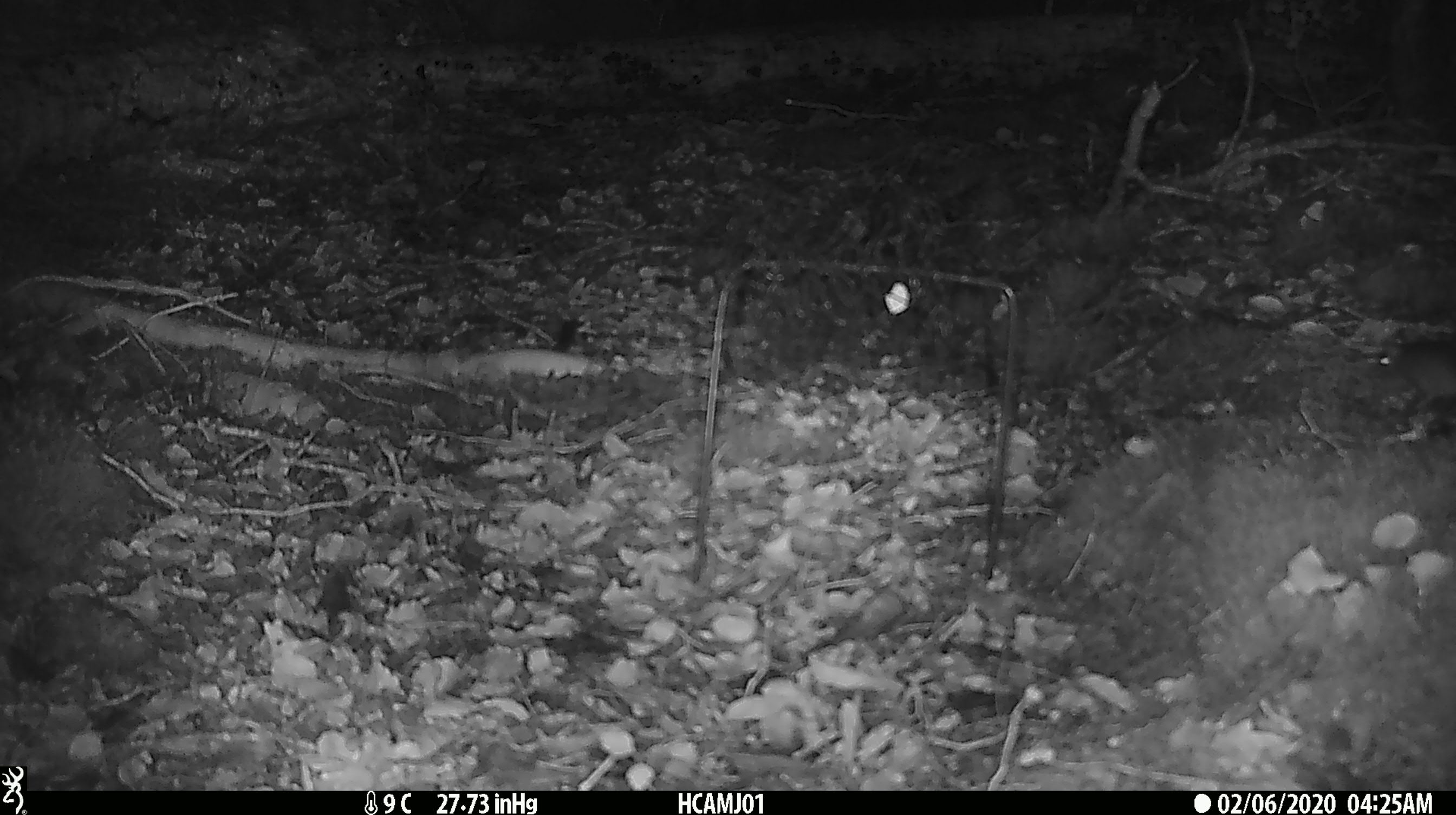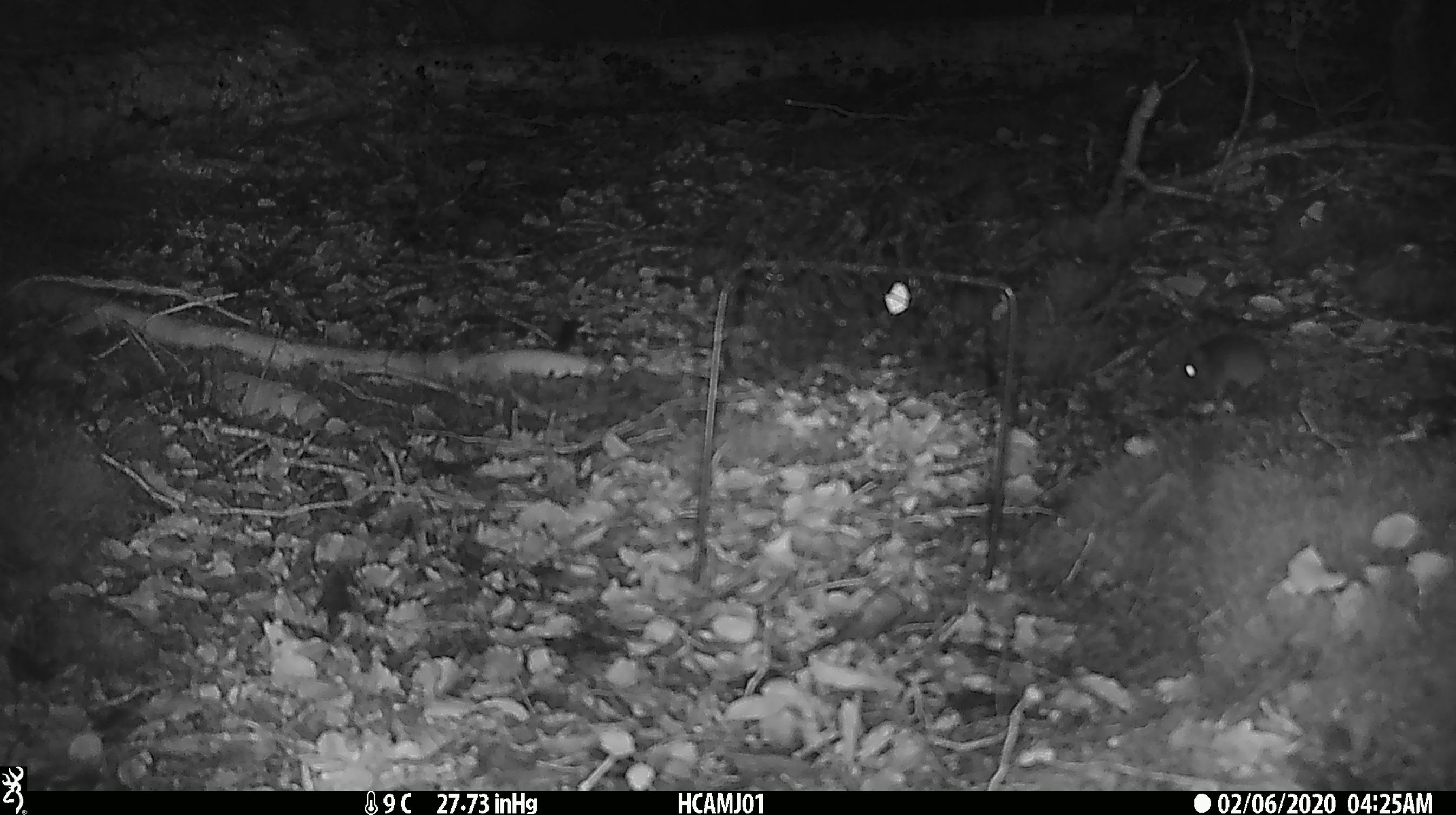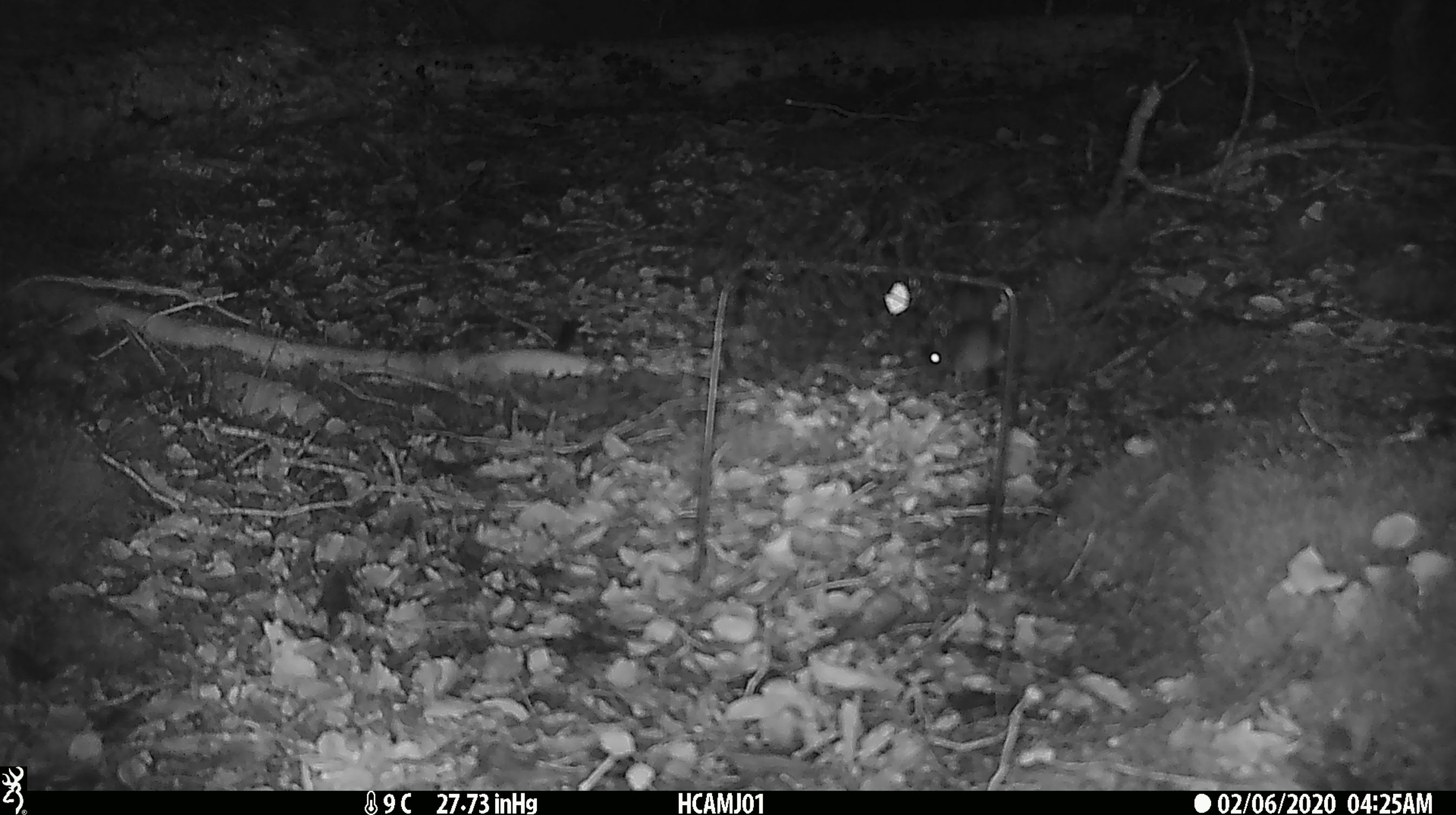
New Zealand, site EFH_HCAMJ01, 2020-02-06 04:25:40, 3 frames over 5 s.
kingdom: Animalia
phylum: Chordata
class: Mammalia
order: Rodentia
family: Muridae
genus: Mus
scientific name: Mus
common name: mouse